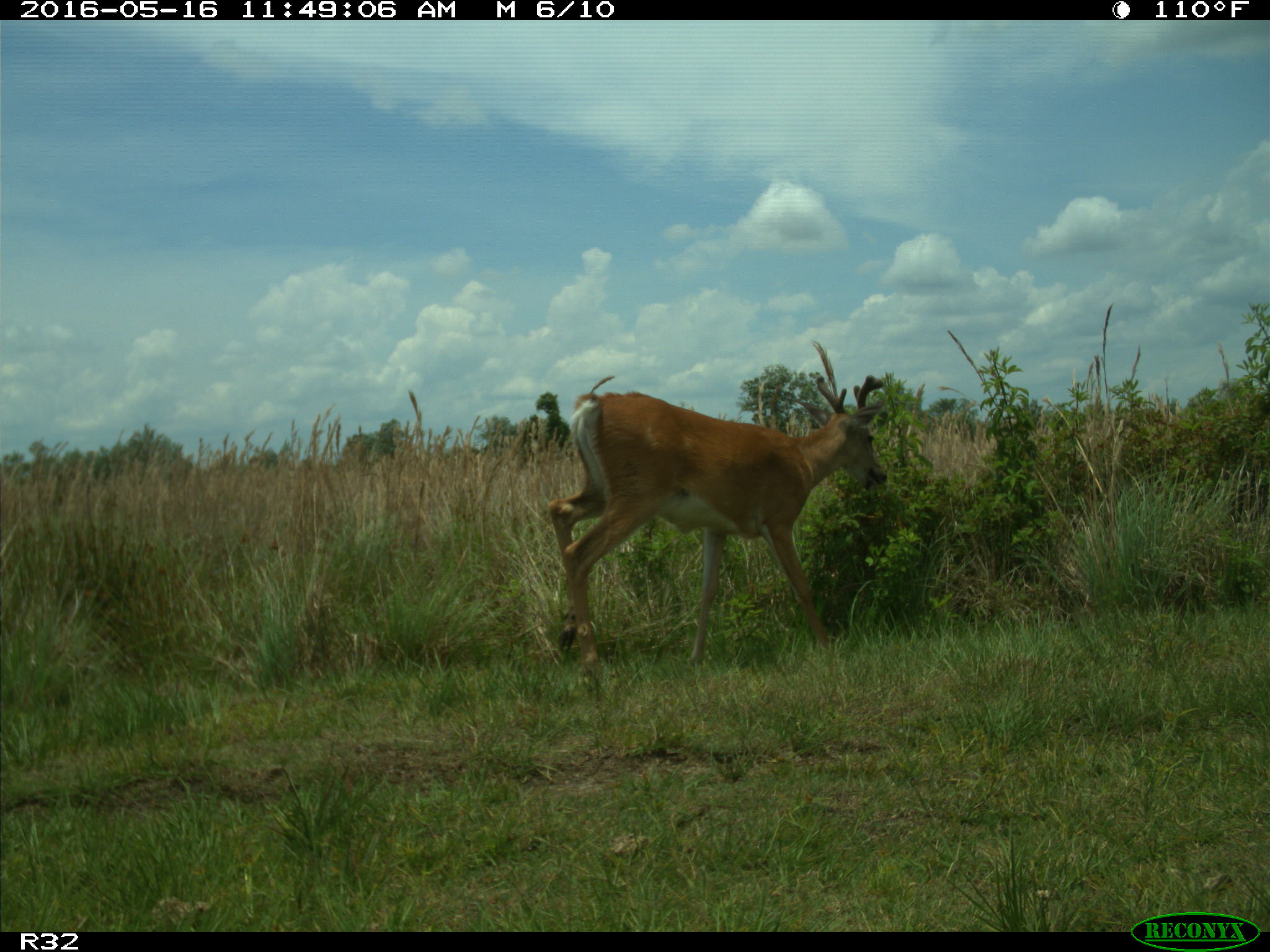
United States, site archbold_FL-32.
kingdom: Animalia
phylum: Chordata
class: Mammalia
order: Artiodactyla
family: Cervidae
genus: Odocoileus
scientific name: Odocoileus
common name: deer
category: unidentified deer